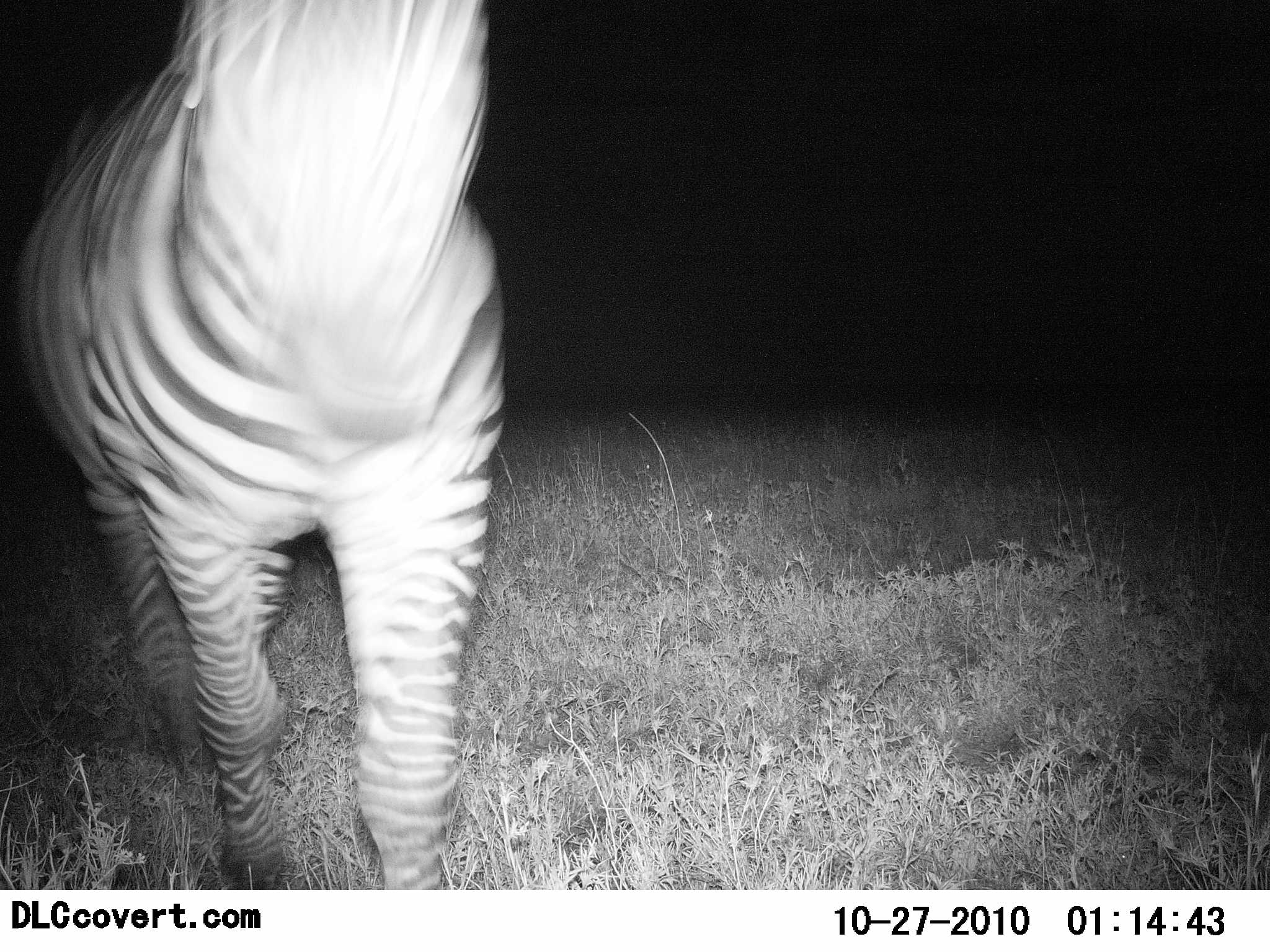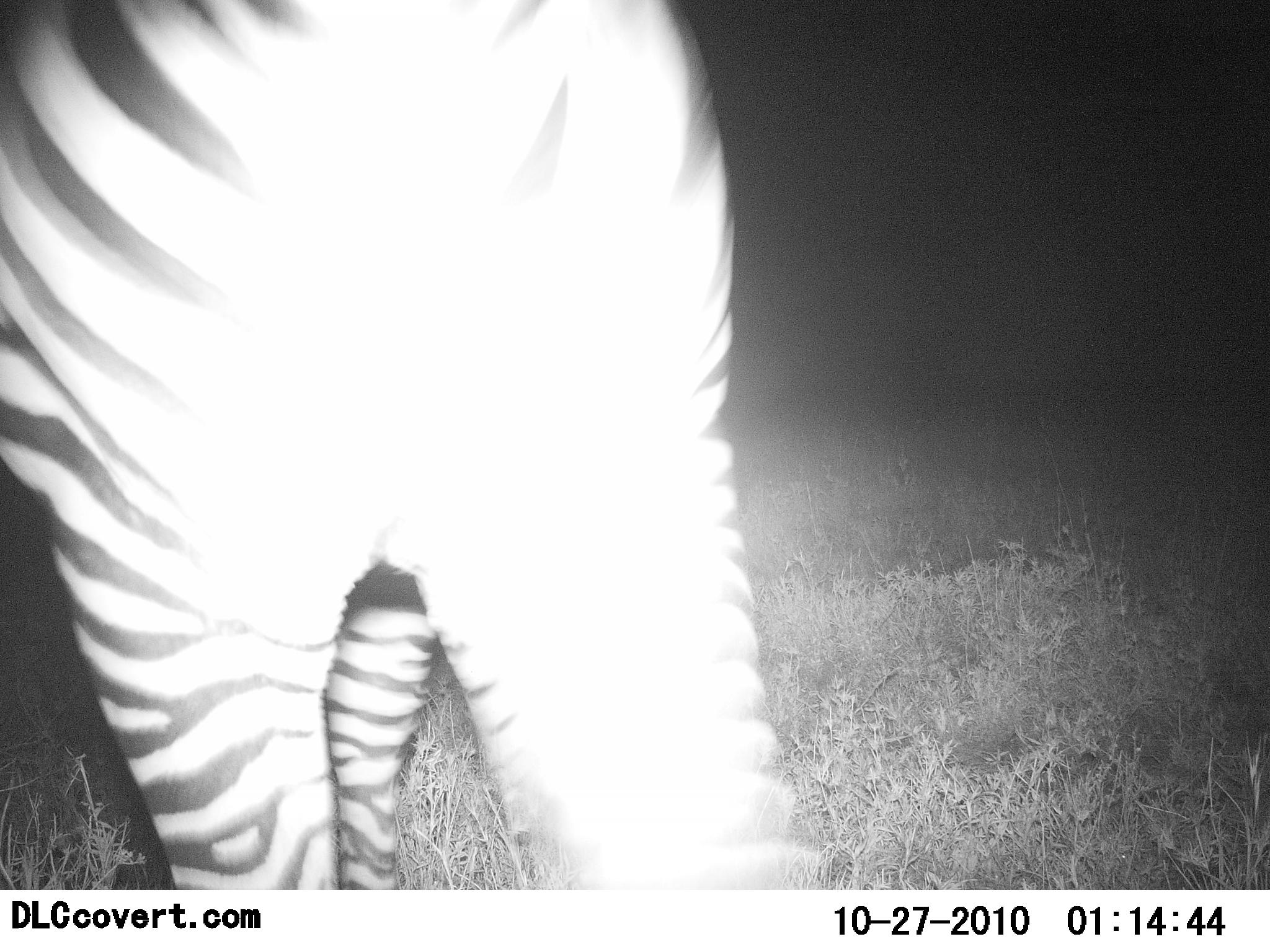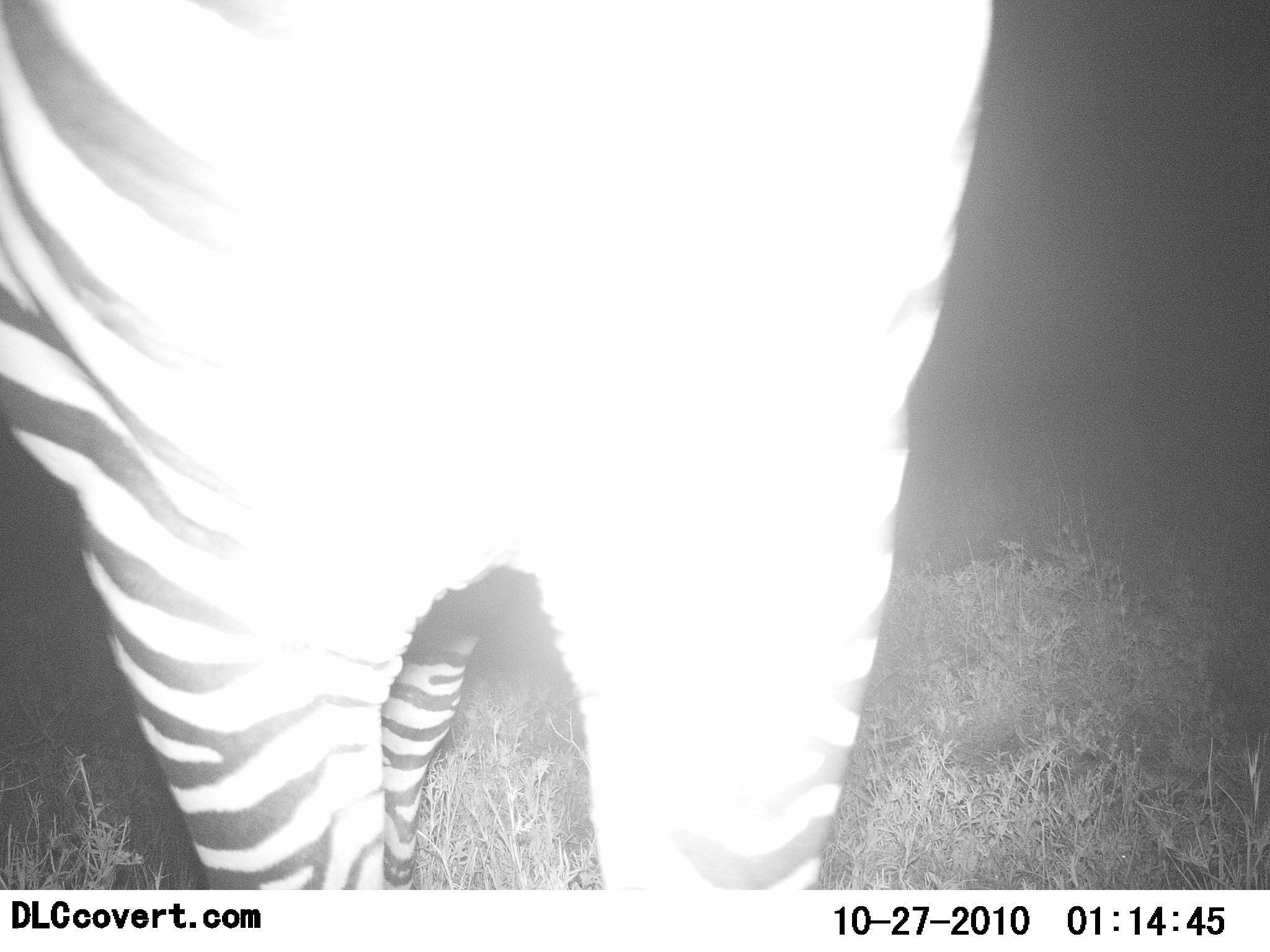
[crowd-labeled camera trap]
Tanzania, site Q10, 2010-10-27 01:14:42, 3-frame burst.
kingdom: Animalia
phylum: Chordata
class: Mammalia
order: Perissodactyla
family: Equidae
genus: Equus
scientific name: Equus quagga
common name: plains zebra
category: zebra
Zebra (plains zebra) (Equus quagga), count 1. Behavior (volunteer vote fractions): standing 30%, resting 0%, moving 90%, interacting 0%. Young present (vote fraction): 0%. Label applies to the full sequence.